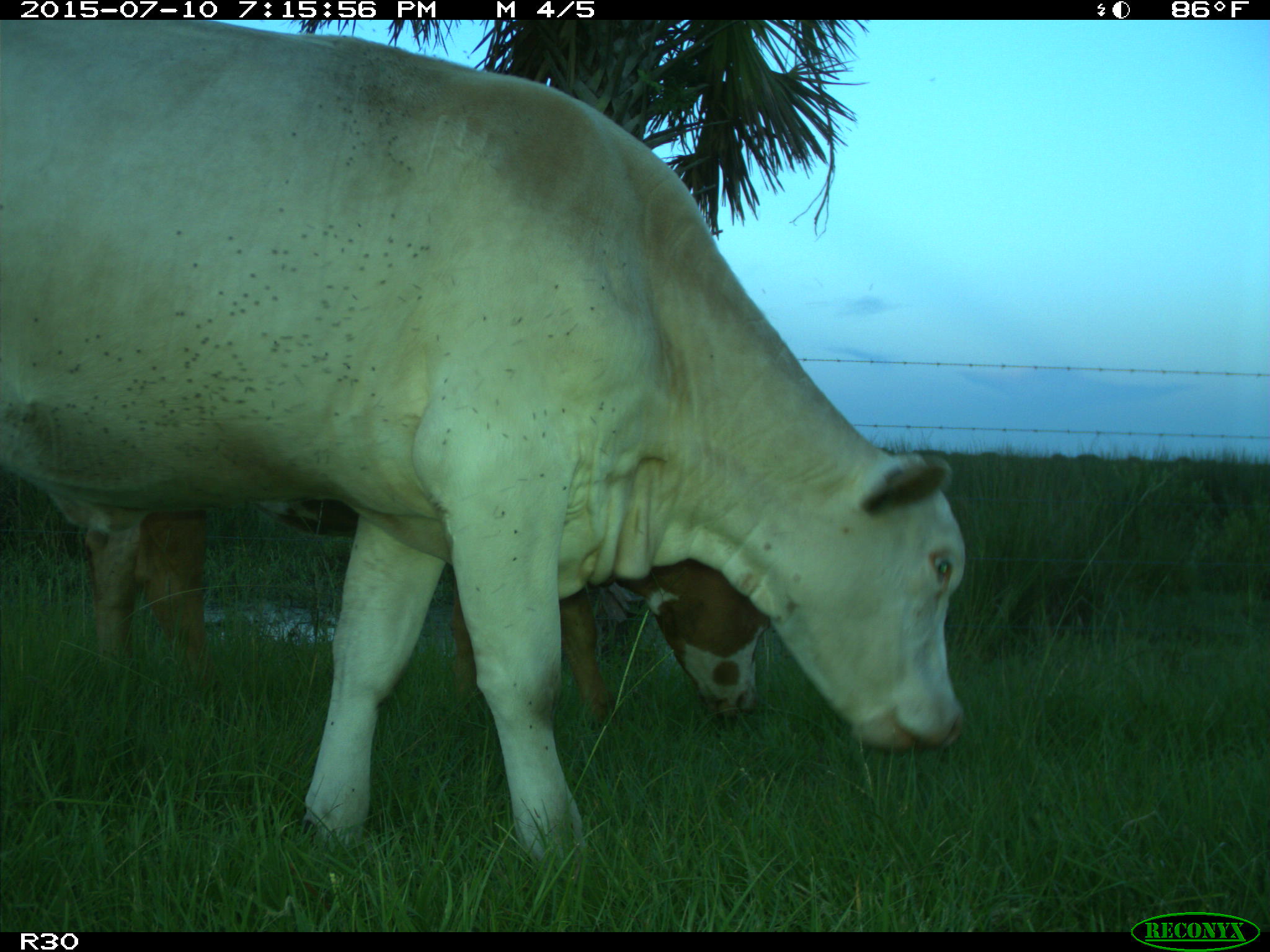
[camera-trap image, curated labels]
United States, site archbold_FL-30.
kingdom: Animalia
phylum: Chordata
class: Mammalia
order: Artiodactyla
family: Bovidae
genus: Bos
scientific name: Bos taurus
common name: domestic cow